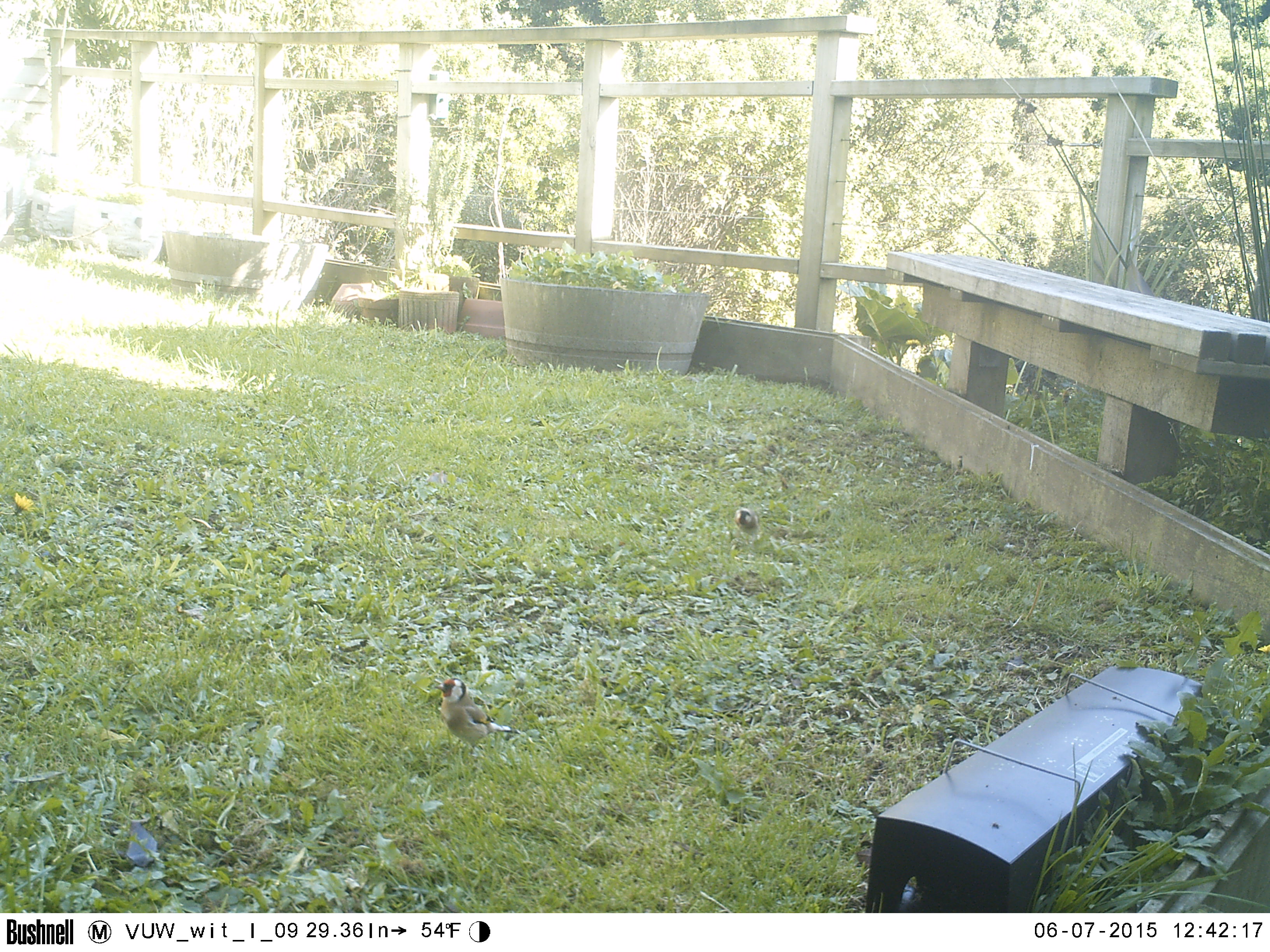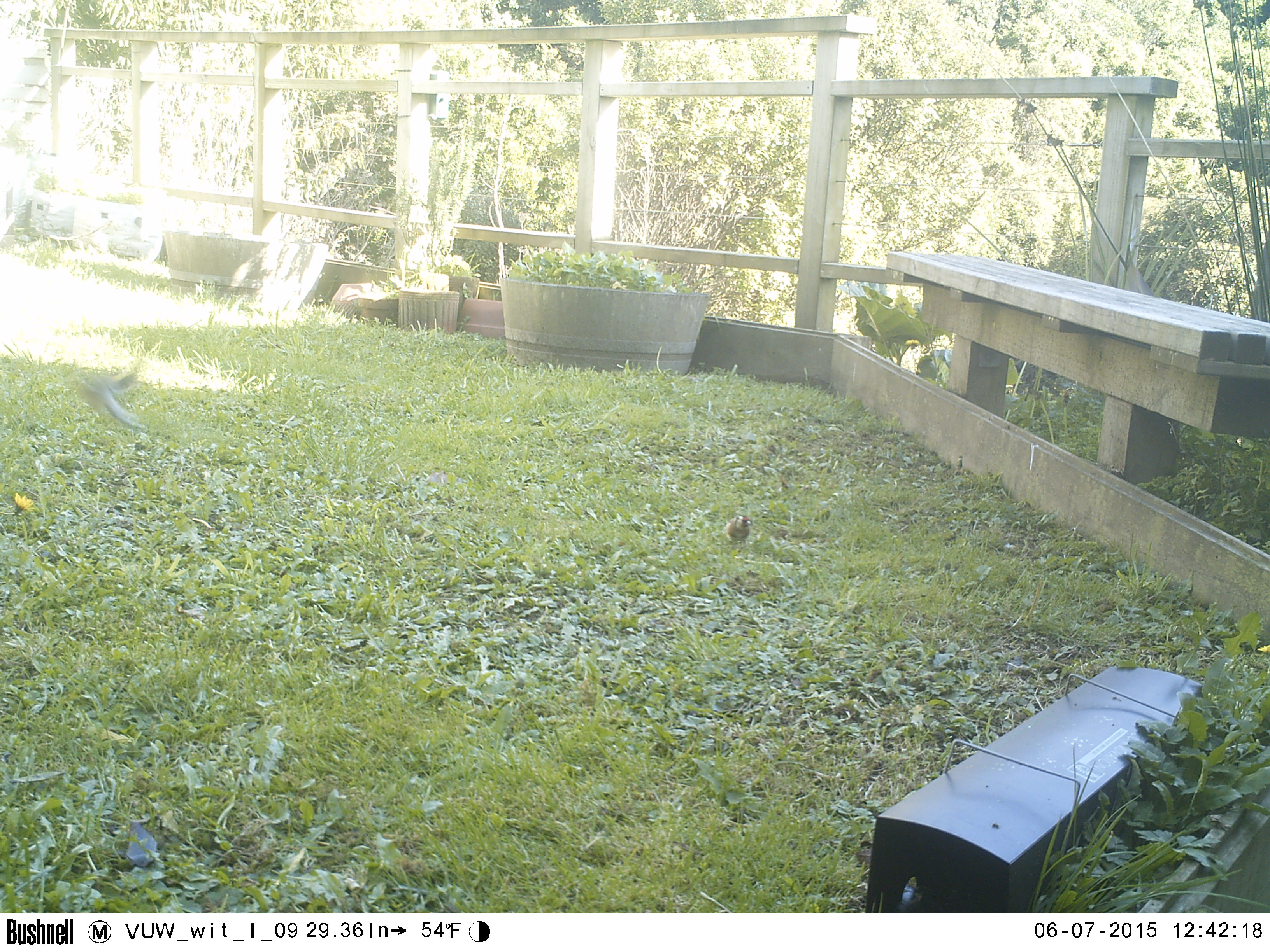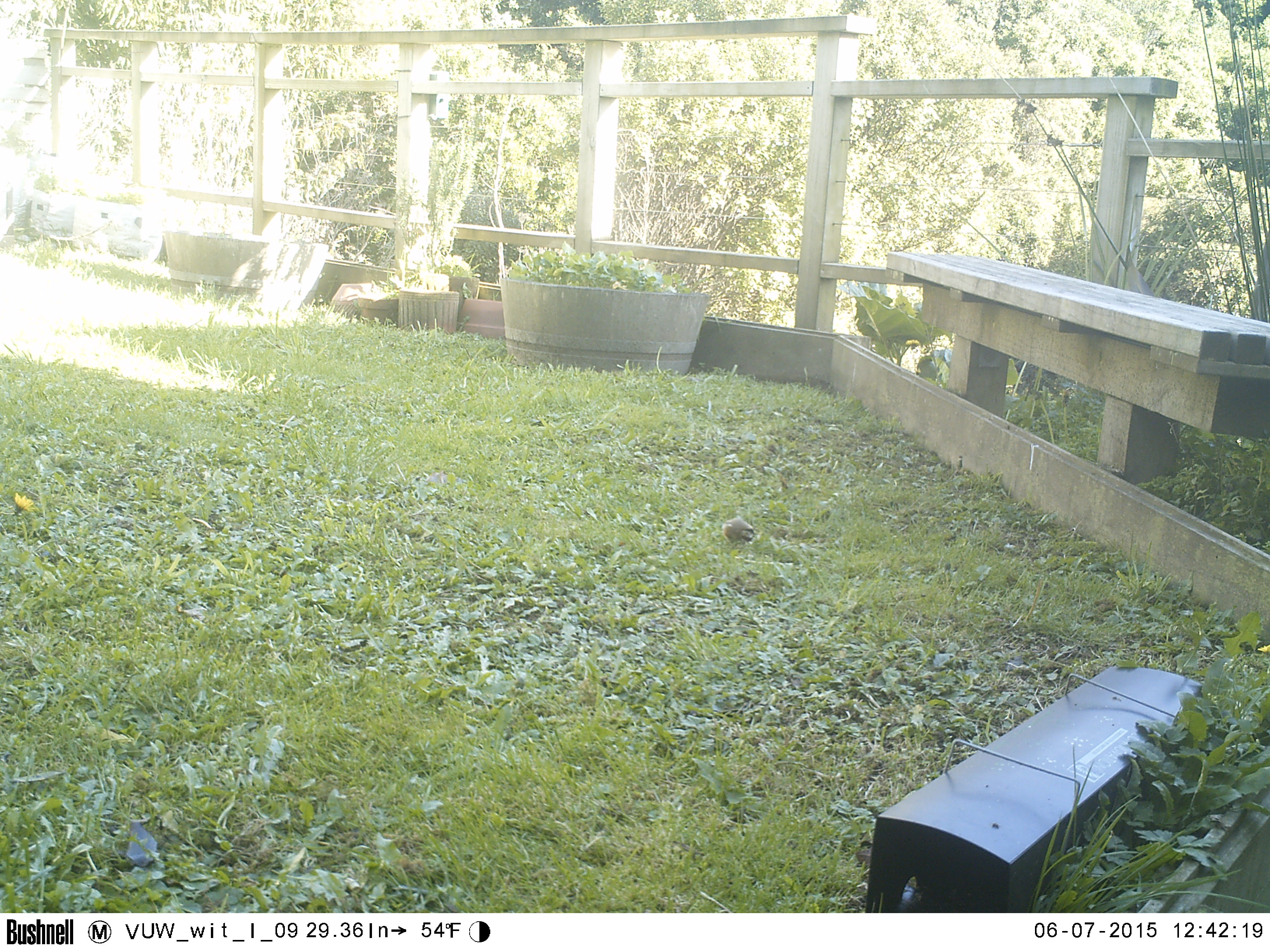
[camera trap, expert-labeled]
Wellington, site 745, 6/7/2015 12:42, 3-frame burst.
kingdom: Animalia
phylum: Chordata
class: Aves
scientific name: Aves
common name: bird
Bird (Aves).